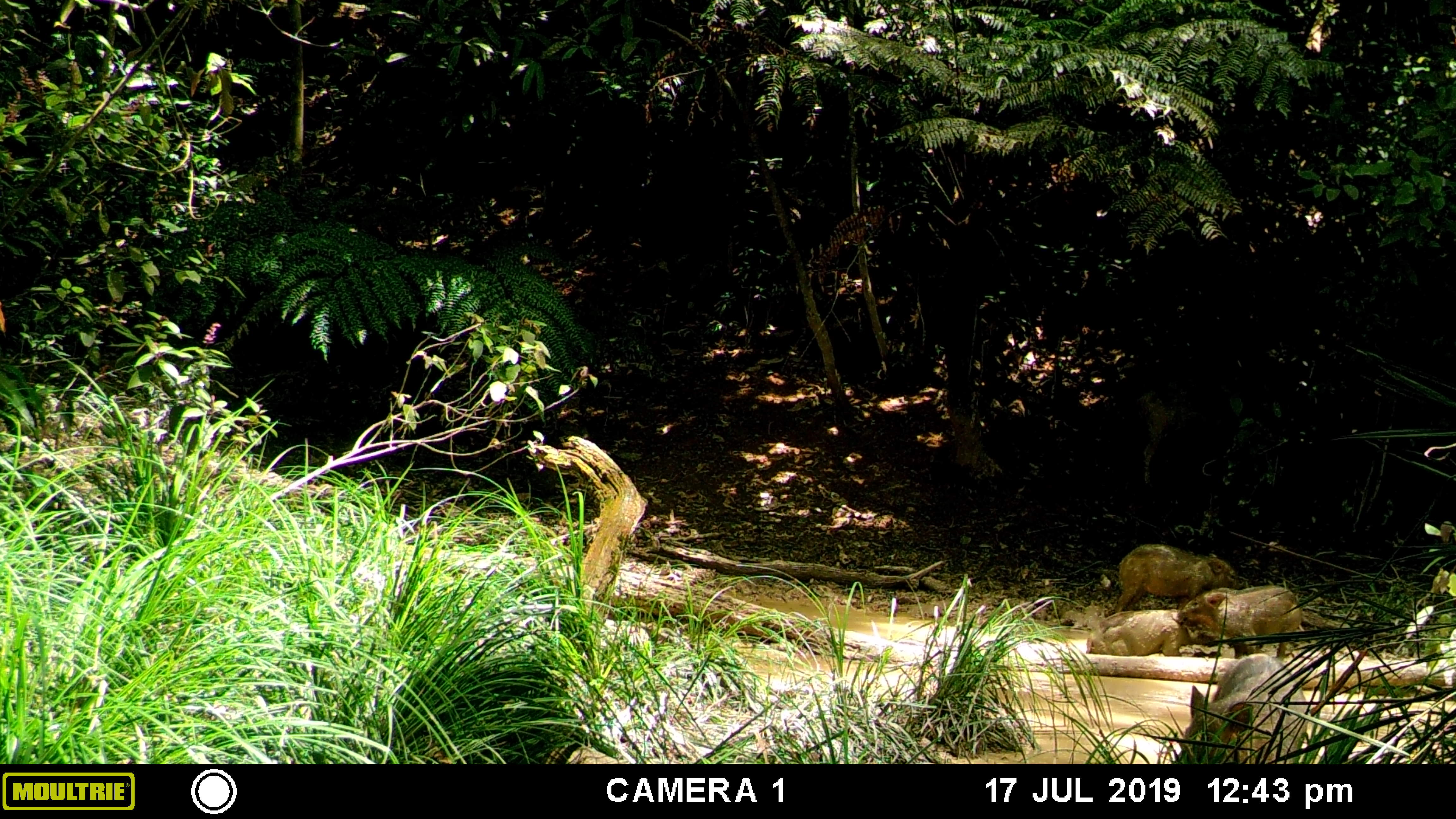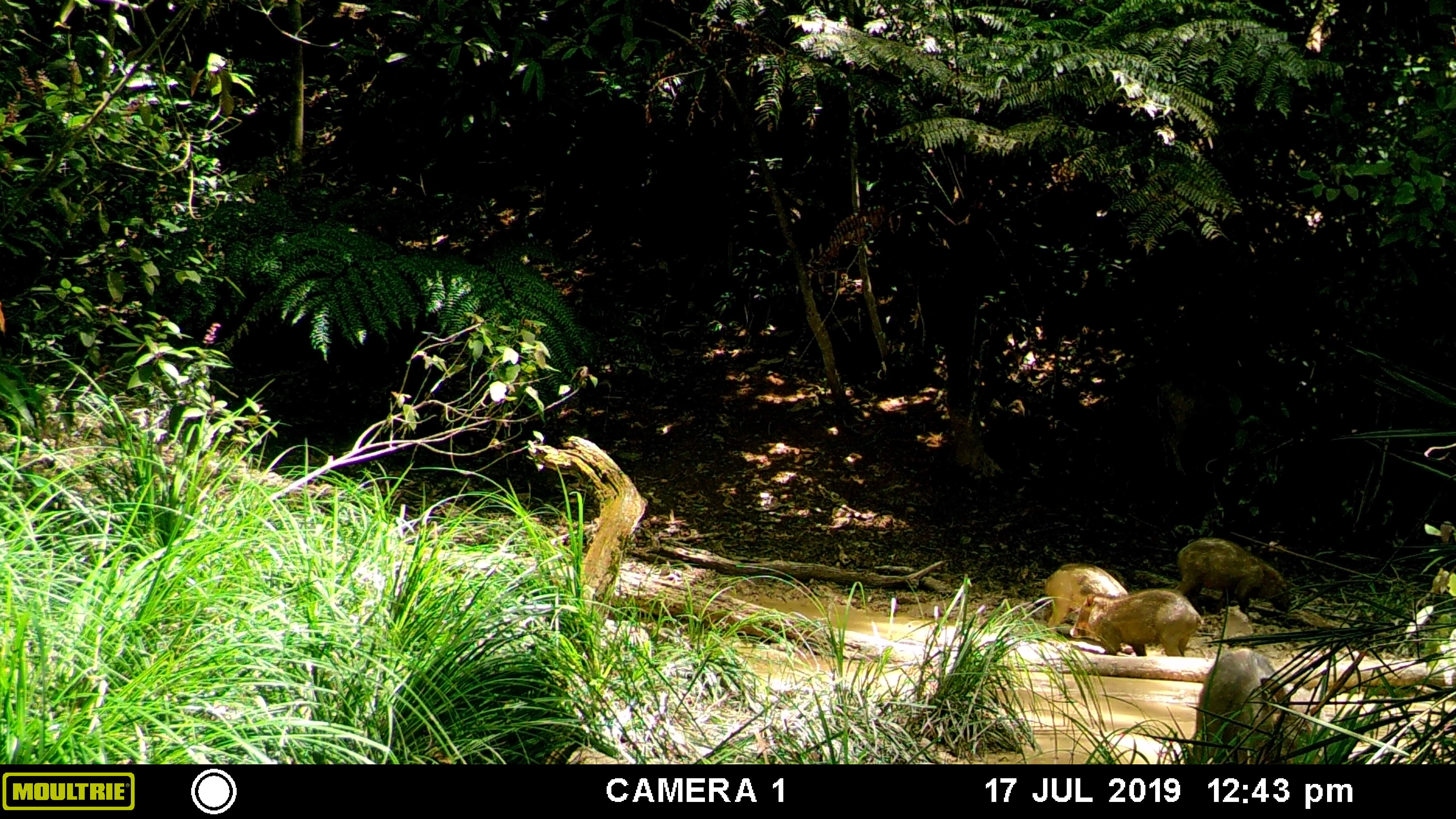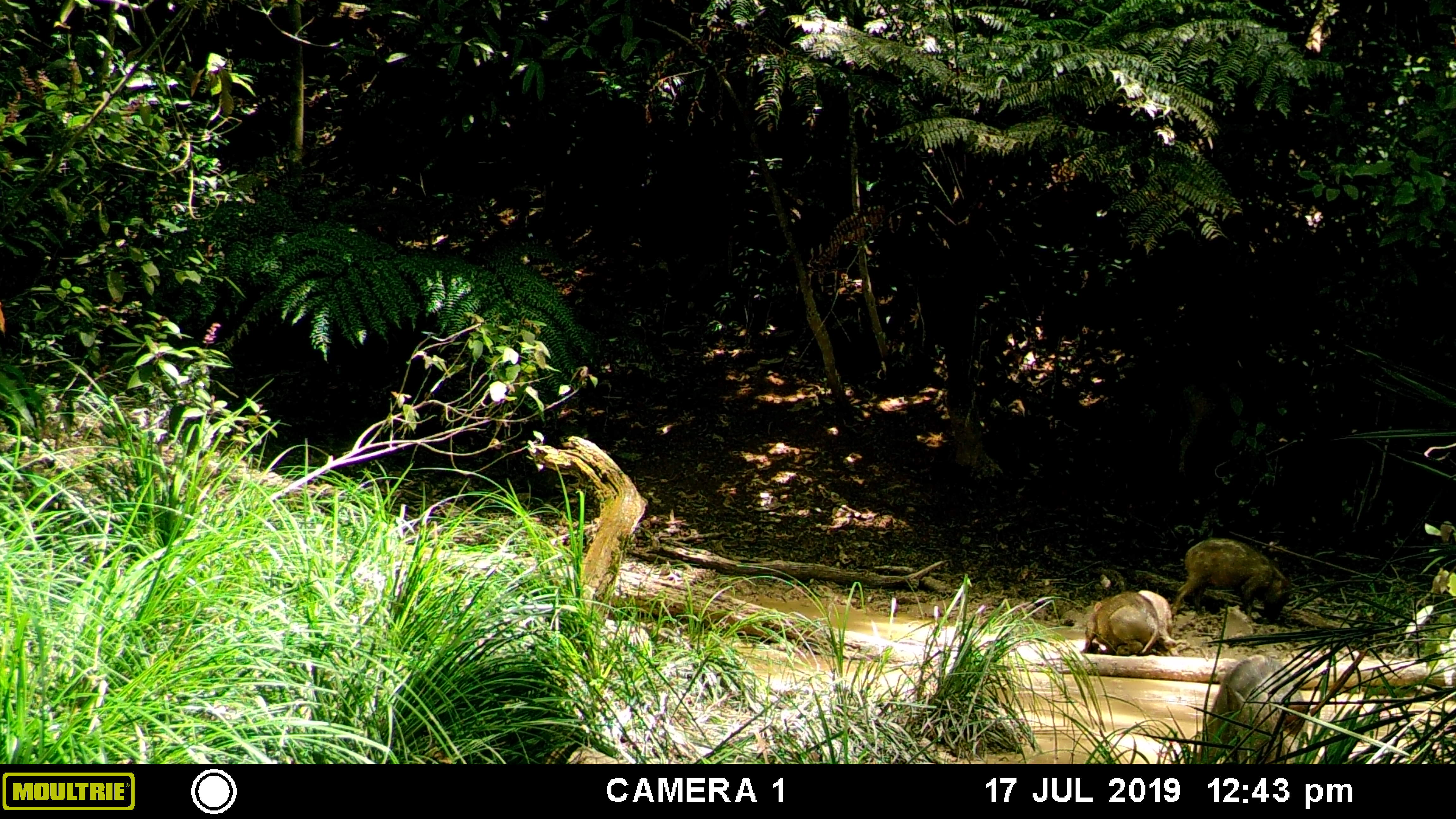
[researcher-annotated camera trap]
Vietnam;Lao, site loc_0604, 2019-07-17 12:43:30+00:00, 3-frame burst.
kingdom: Animalia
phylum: Chordata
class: Mammalia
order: Artiodactyla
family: Suidae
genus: Sus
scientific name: Sus scrofa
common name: eurasian wild pig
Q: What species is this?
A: Eurasian wild pig (Sus scrofa).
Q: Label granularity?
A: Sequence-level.